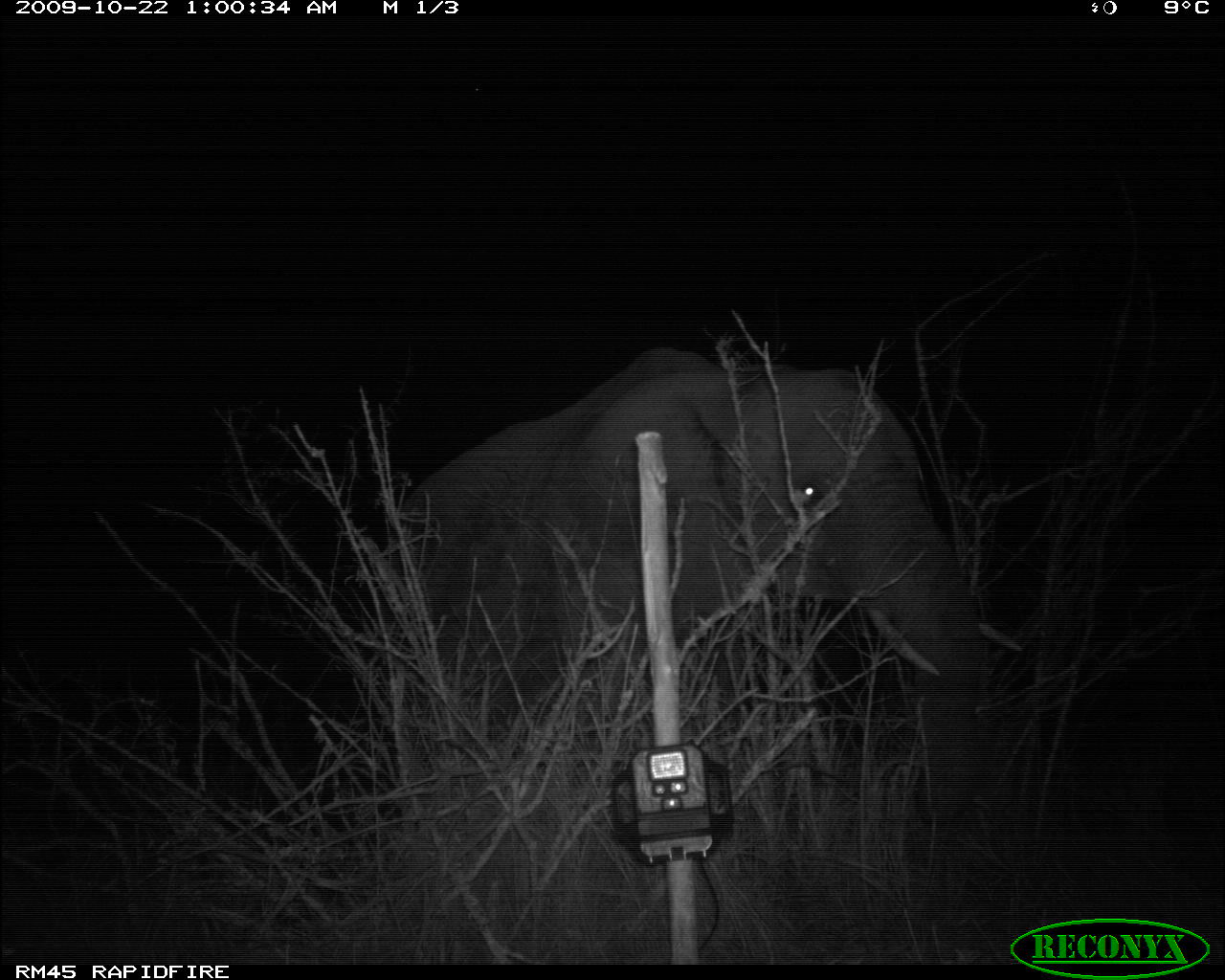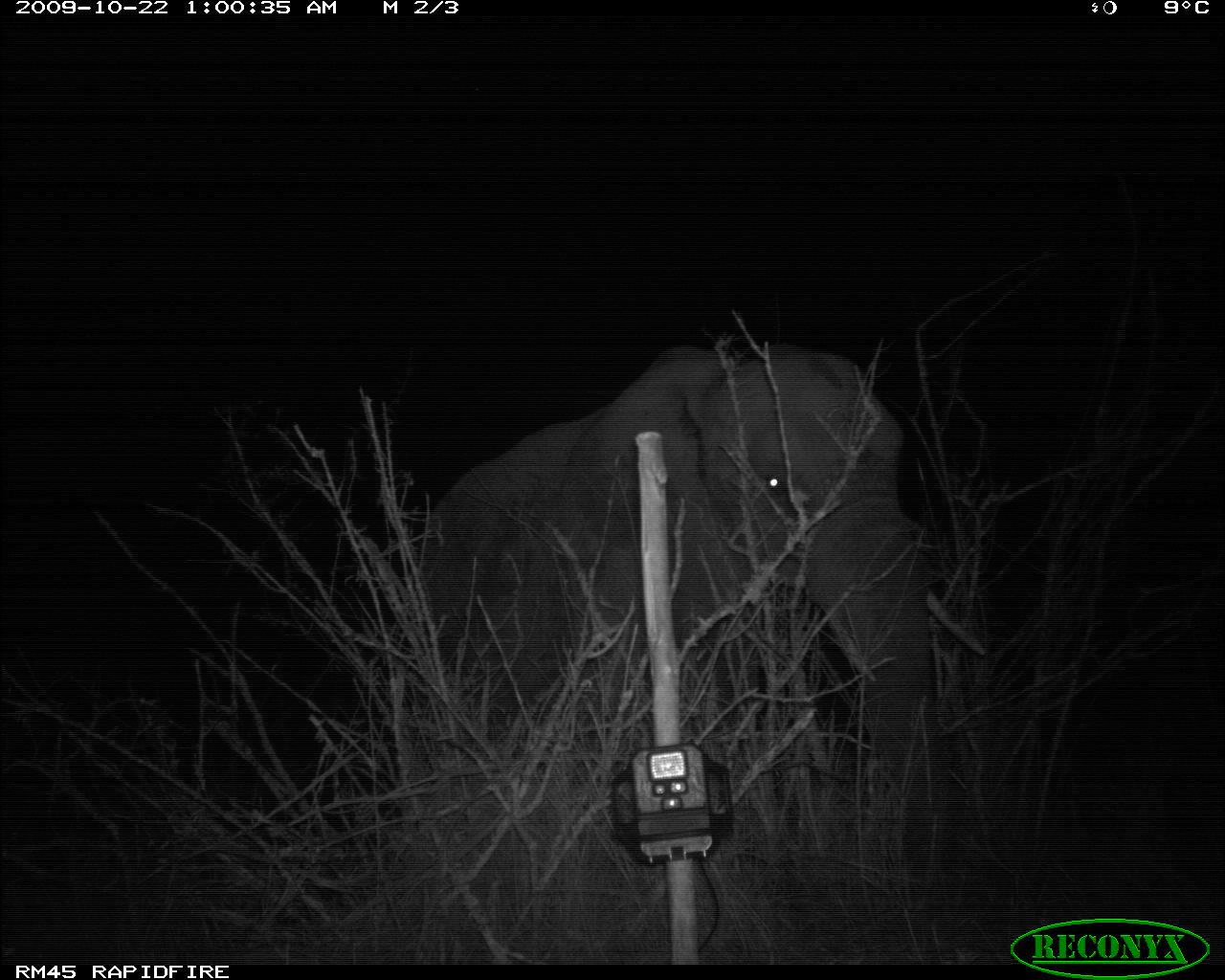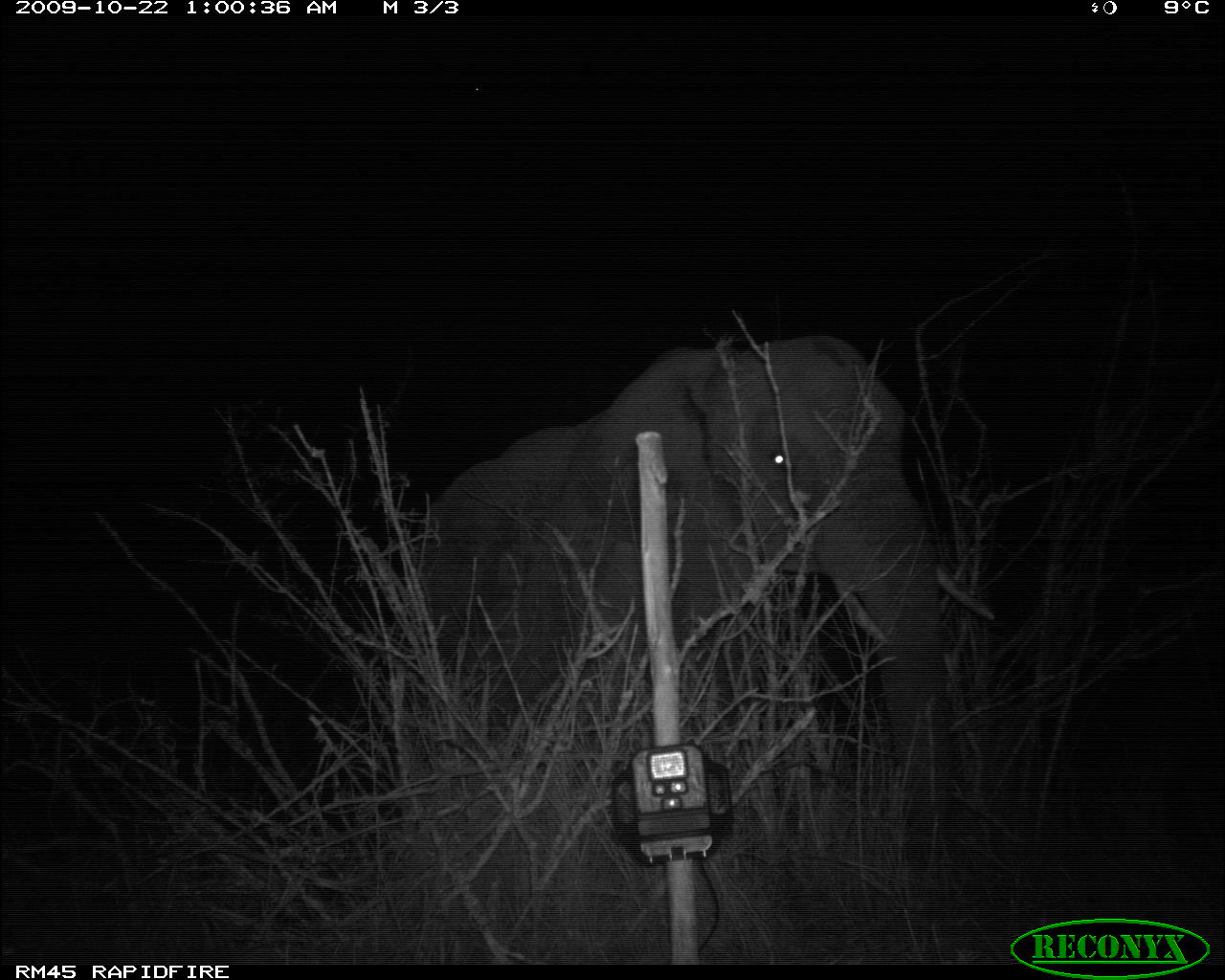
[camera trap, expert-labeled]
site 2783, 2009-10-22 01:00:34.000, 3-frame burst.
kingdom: Animalia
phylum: Chordata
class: Mammalia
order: Proboscidea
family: Elephantidae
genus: Loxodonta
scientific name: Loxodonta africana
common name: african bush elephant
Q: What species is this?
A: Loxodonta africana (african bush elephant).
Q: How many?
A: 1.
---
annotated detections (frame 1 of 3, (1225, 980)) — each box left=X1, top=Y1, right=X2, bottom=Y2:
loxodonta africana: left=392, top=345, right=1022, bottom=743